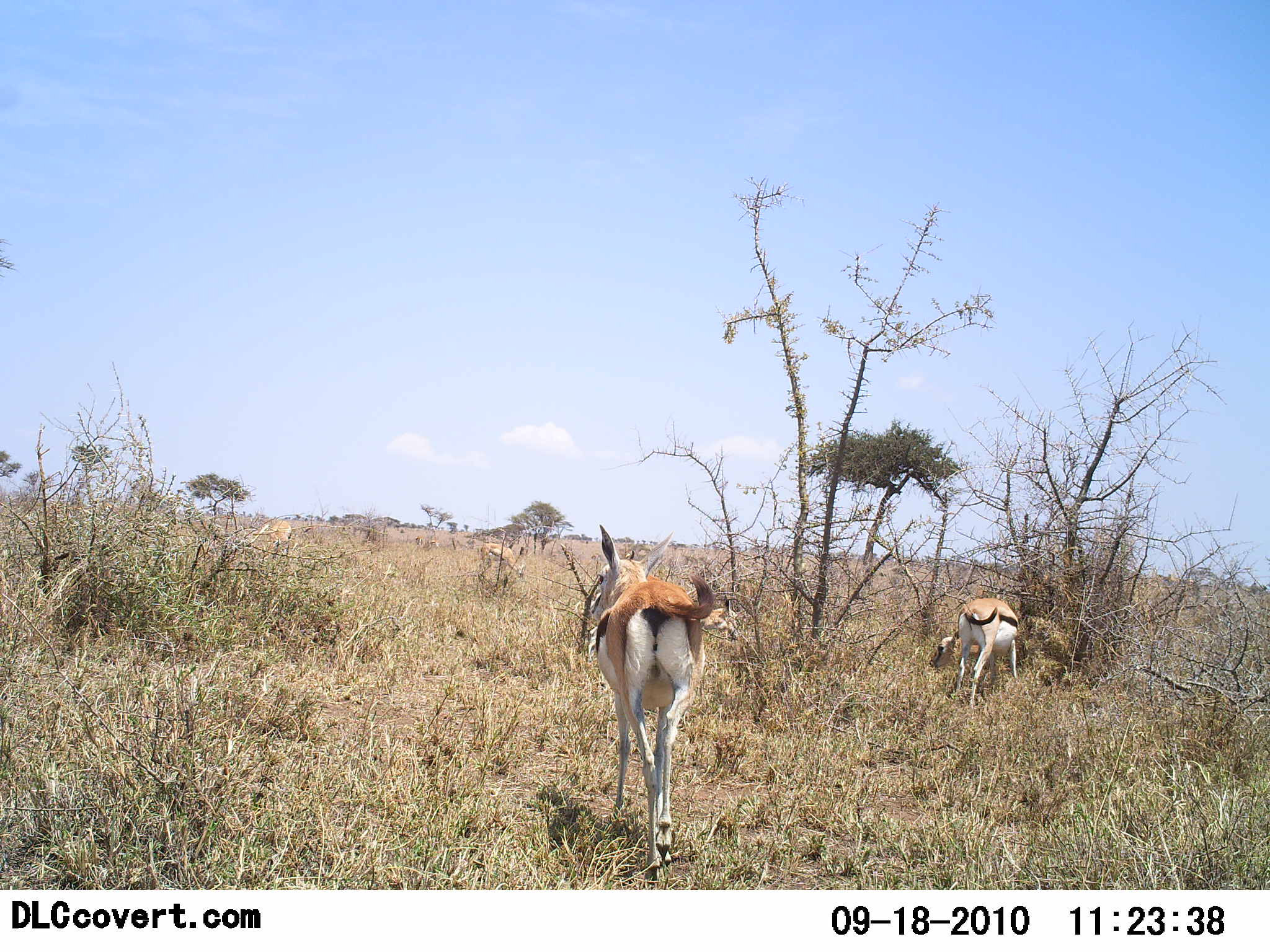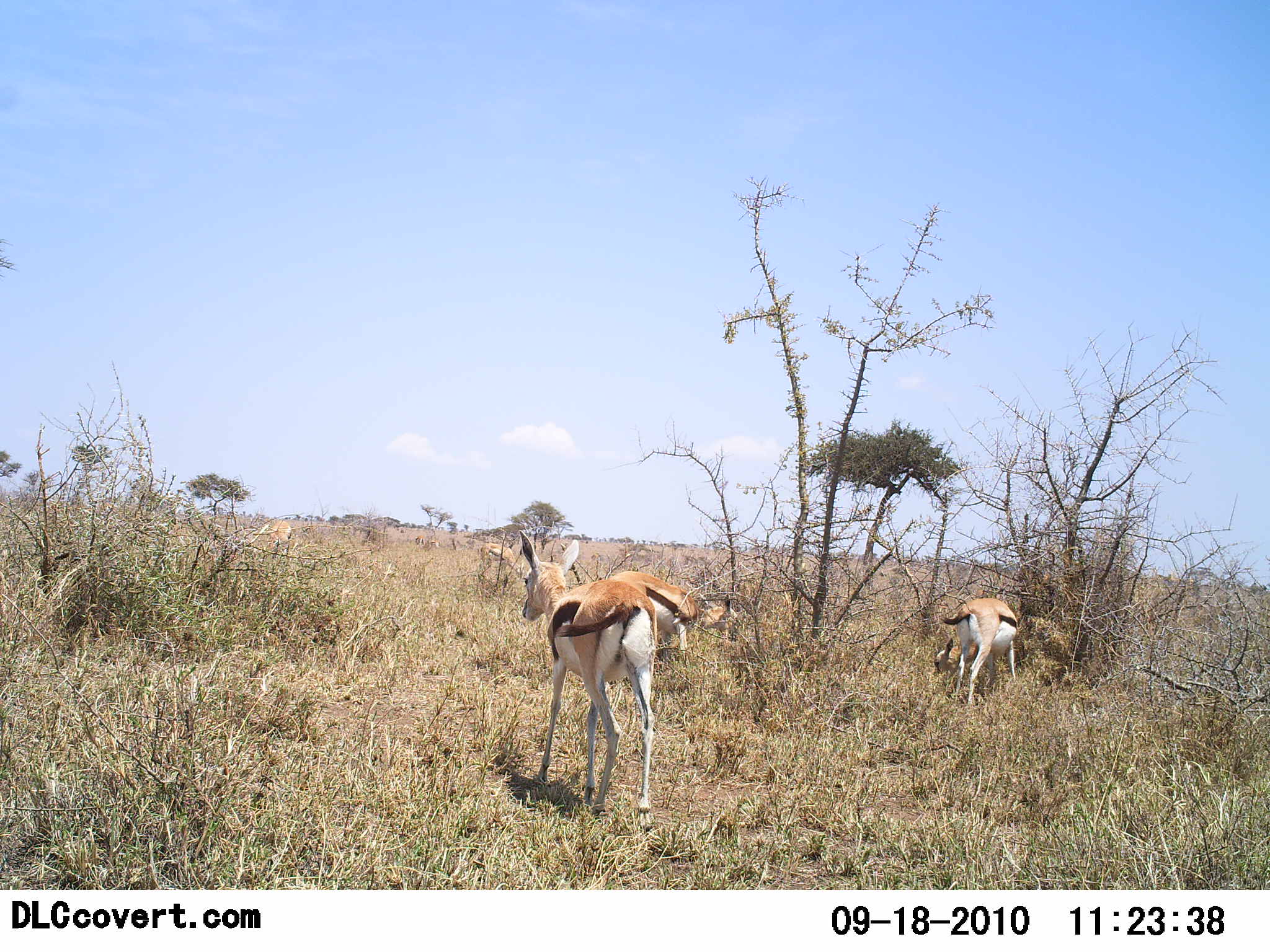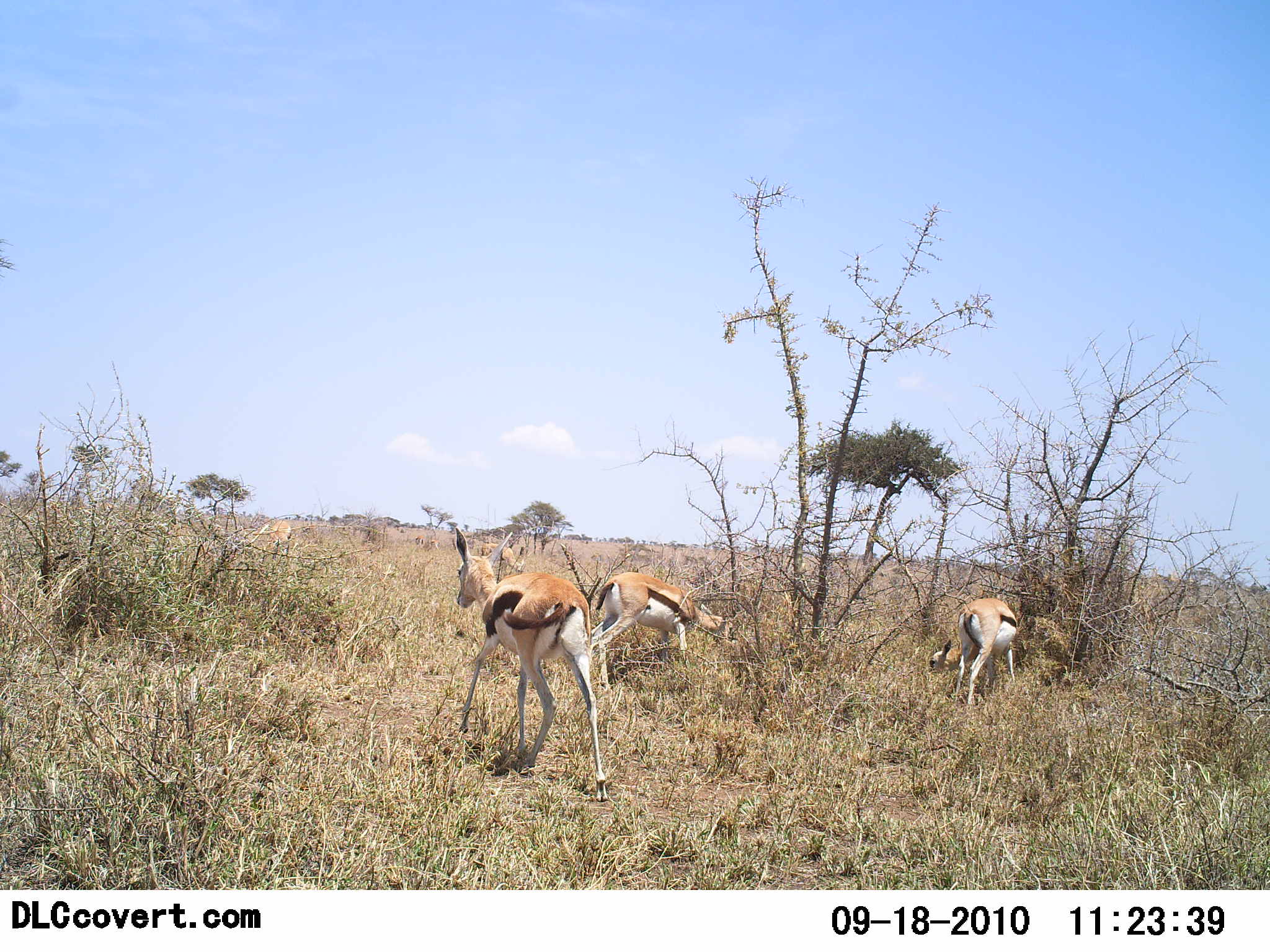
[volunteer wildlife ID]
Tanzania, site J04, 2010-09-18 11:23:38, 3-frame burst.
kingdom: Animalia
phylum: Chordata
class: Mammalia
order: Artiodactyla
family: Bovidae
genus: Eudorcas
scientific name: Eudorcas thomsonii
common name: thomson's gazelle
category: gazellethomsons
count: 3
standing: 9%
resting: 0%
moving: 82%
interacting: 0%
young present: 9%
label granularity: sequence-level